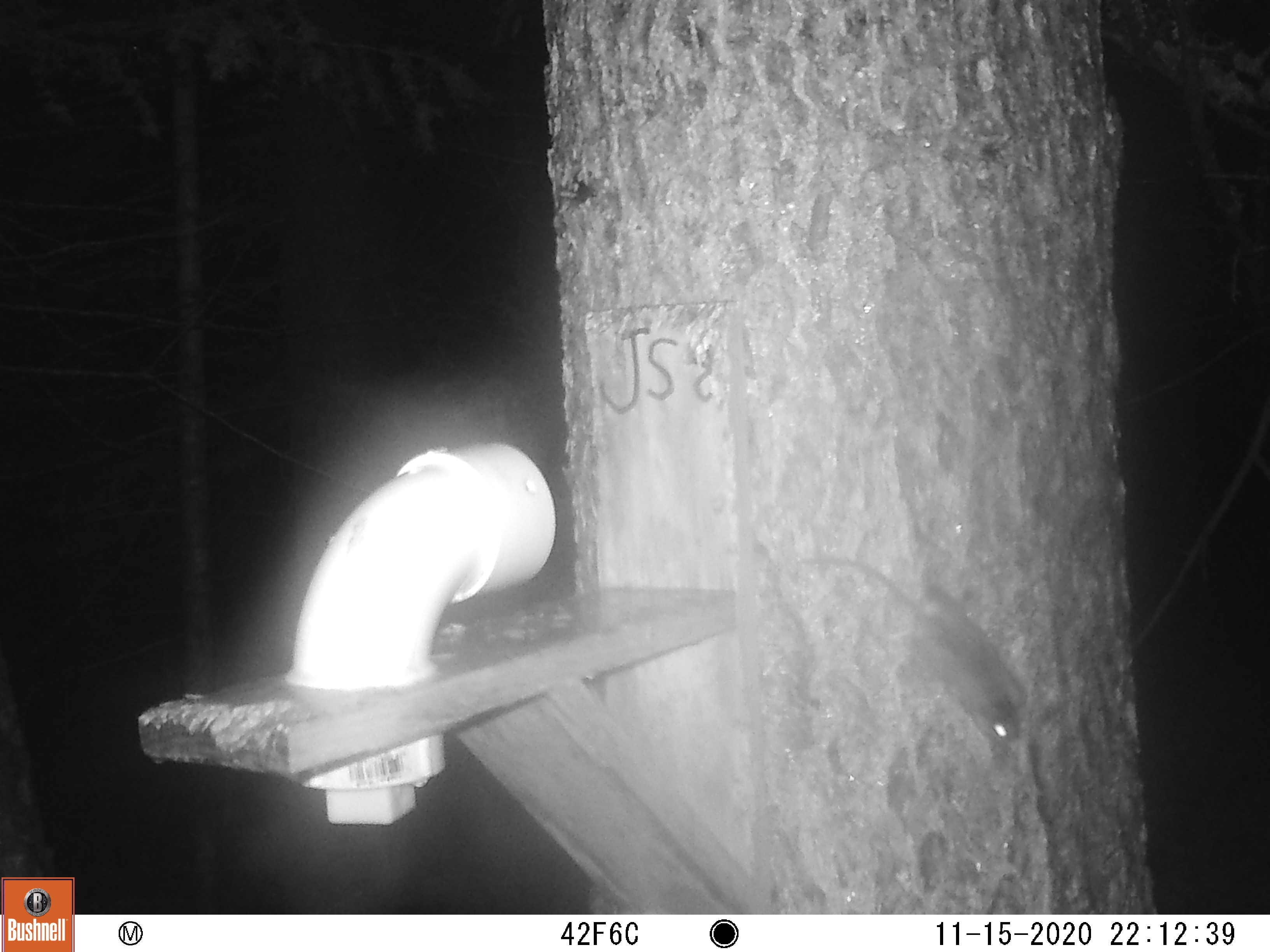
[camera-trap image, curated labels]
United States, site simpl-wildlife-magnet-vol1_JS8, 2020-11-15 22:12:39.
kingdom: Animalia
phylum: Chordata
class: Mammalia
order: Rodentia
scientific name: Rodentia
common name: mouse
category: mouse sp.